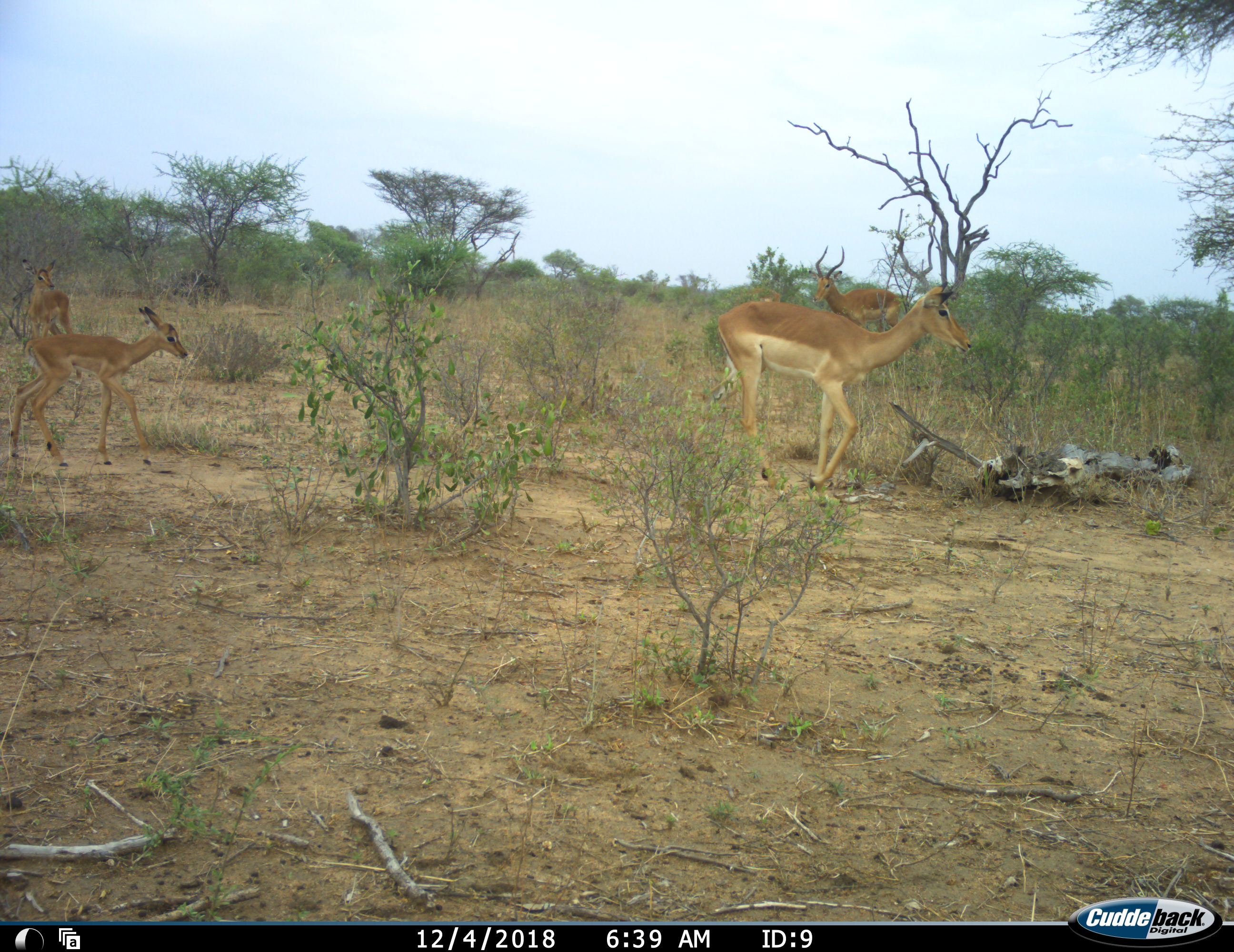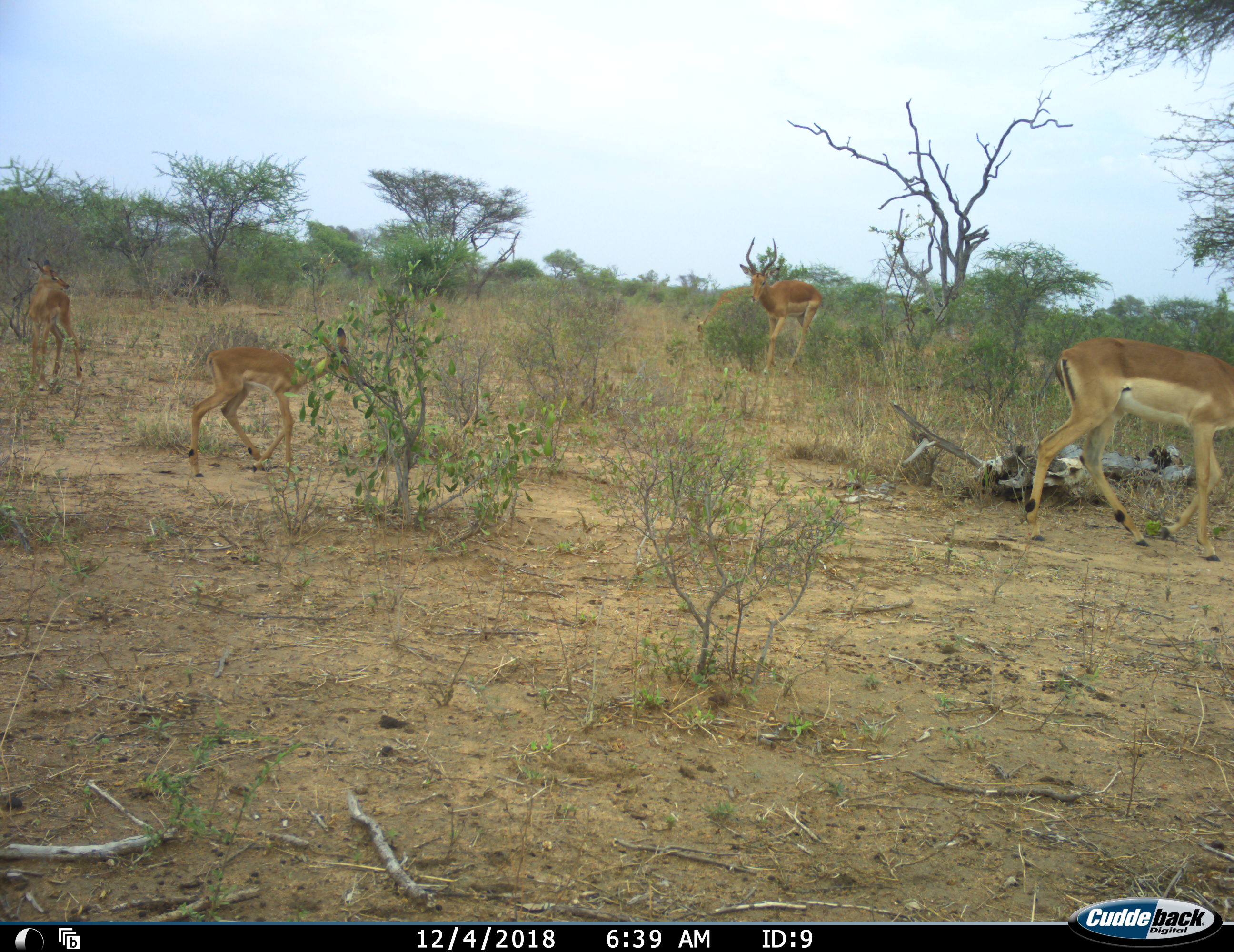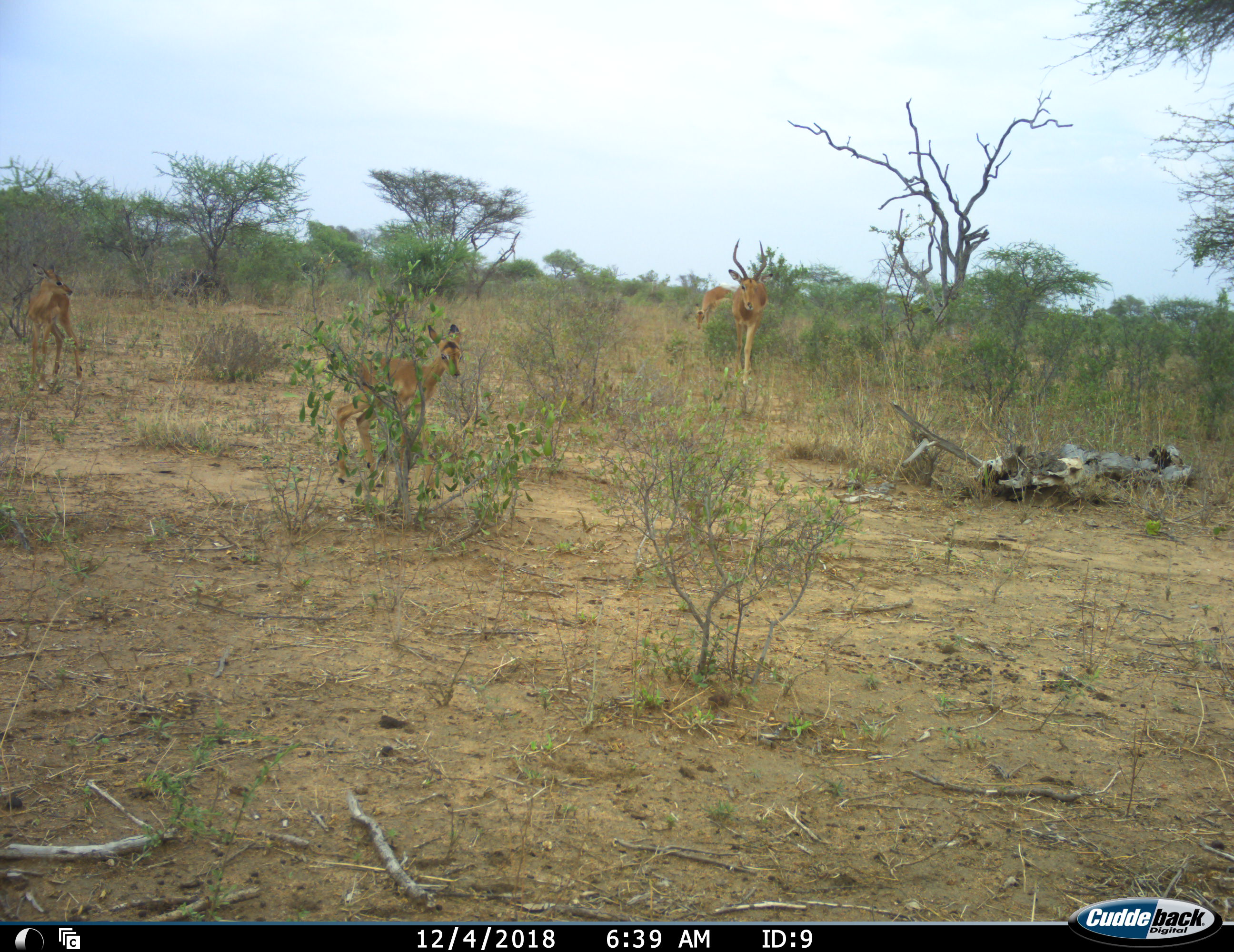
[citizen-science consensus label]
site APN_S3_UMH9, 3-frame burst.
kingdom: Animalia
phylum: Chordata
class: Mammalia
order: Artiodactyla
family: Bovidae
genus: Aepyceros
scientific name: Aepyceros melampus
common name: impala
Impala (Aepyceros melampus), count 5. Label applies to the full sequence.